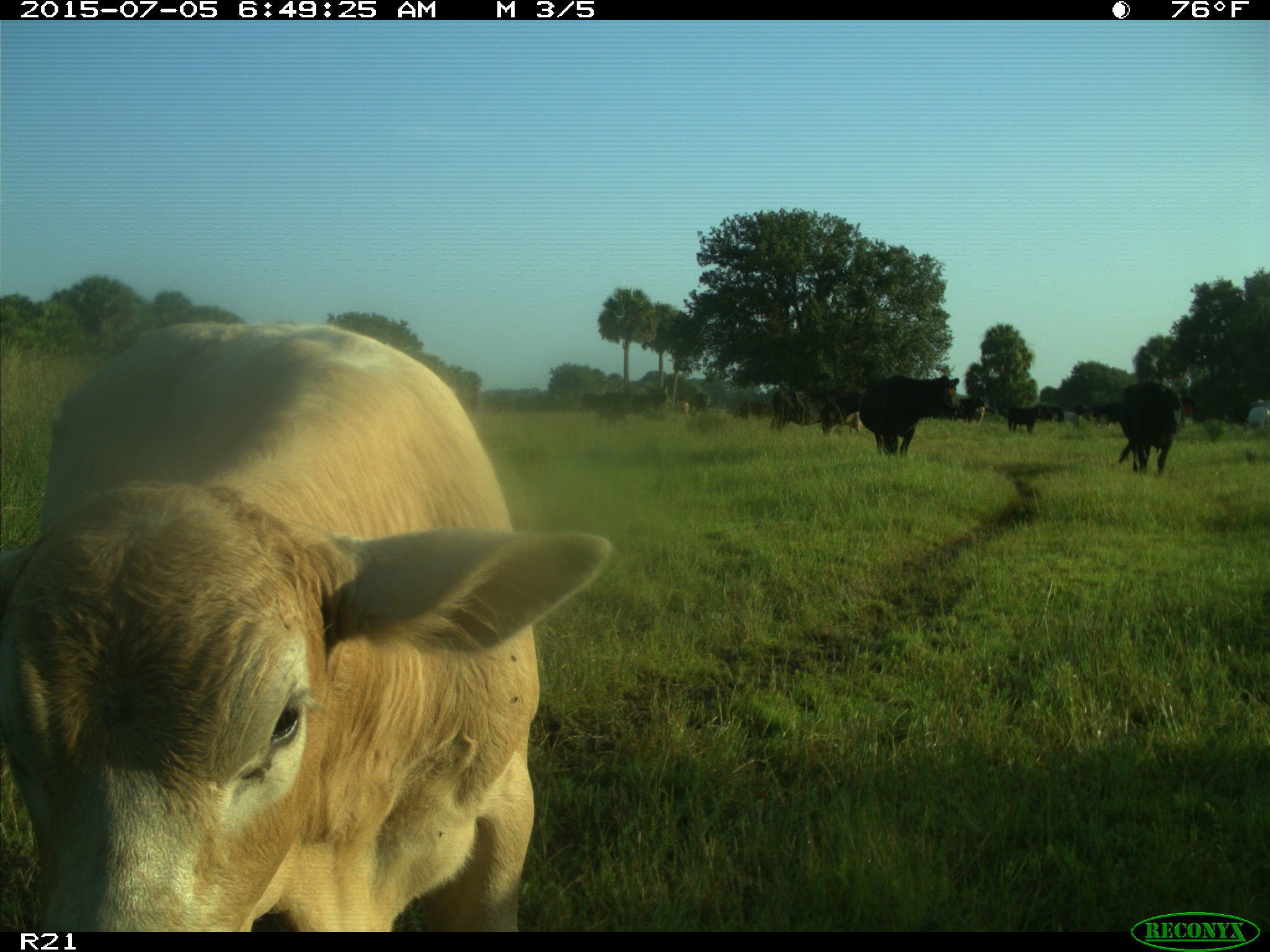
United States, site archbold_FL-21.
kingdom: Animalia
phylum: Chordata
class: Mammalia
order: Artiodactyla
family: Bovidae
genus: Bos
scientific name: Bos taurus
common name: domestic cow